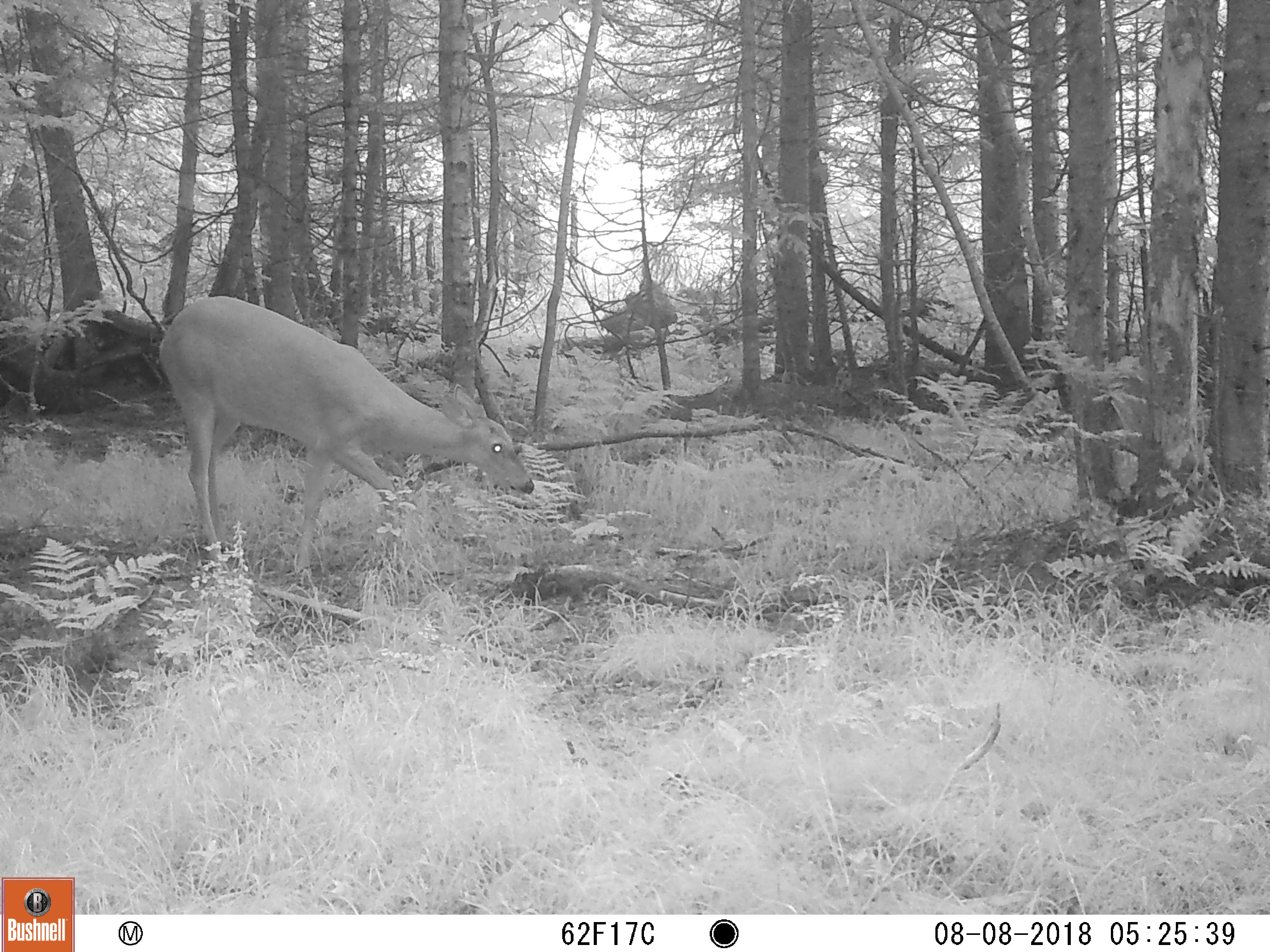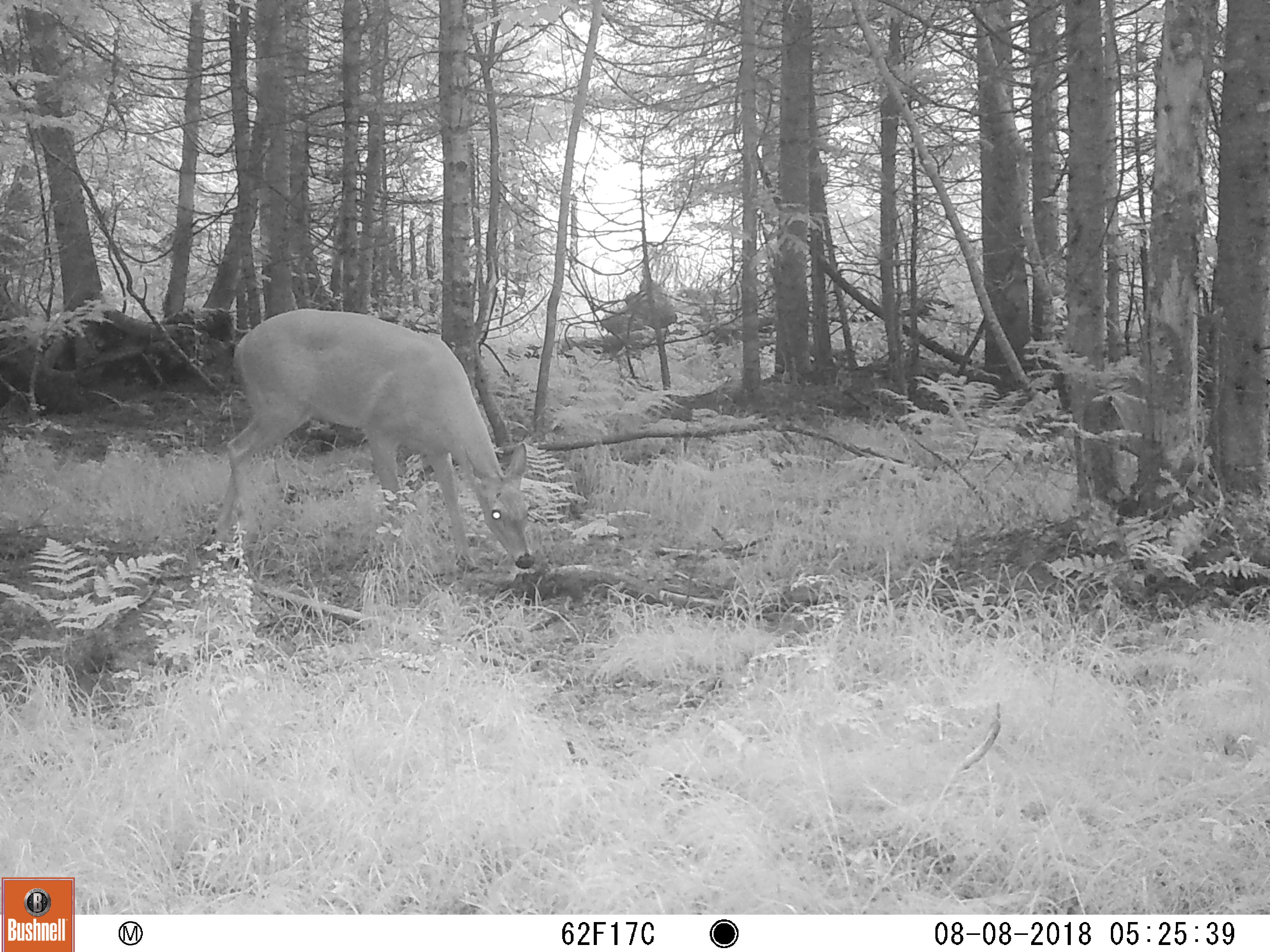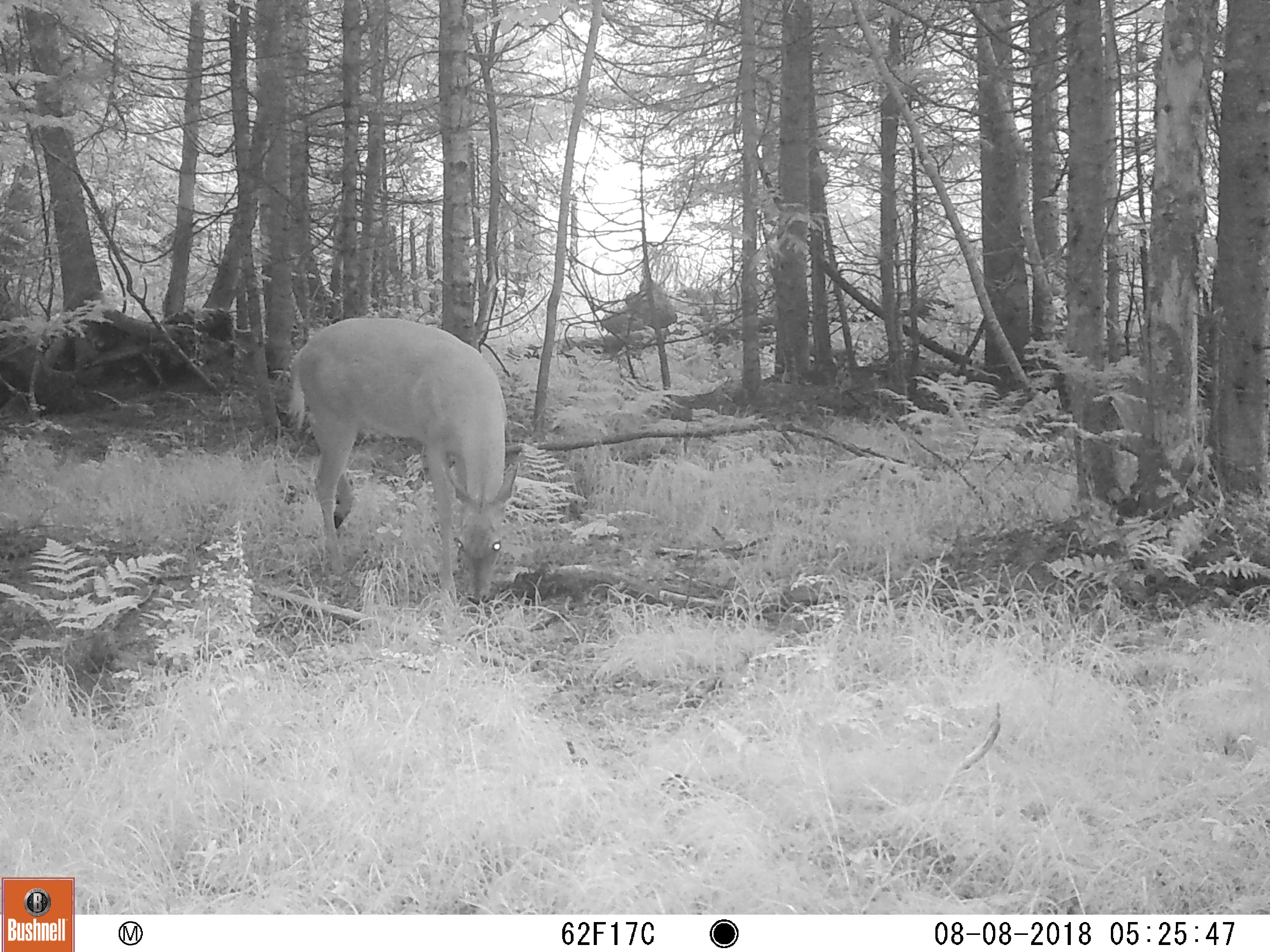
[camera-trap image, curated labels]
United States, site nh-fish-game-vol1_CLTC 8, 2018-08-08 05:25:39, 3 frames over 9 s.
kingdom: Animalia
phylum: Chordata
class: Mammalia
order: Artiodactyla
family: Cervidae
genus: Odocoileus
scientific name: Odocoileus virginianus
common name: white-tailed deer